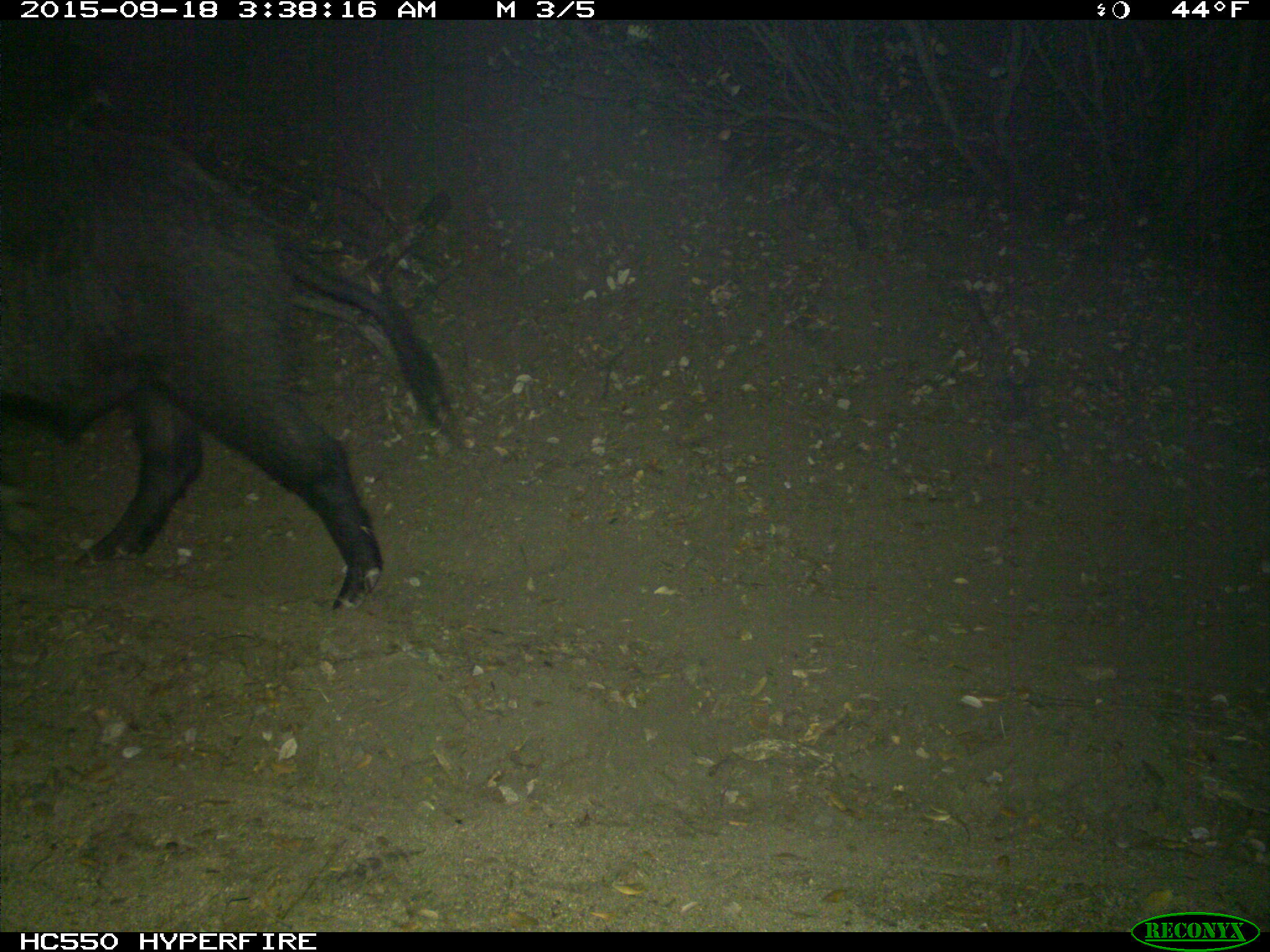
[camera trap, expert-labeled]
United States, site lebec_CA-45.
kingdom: Animalia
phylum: Chordata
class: Mammalia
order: Artiodactyla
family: Suidae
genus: Sus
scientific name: Sus scrofa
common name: wild boar